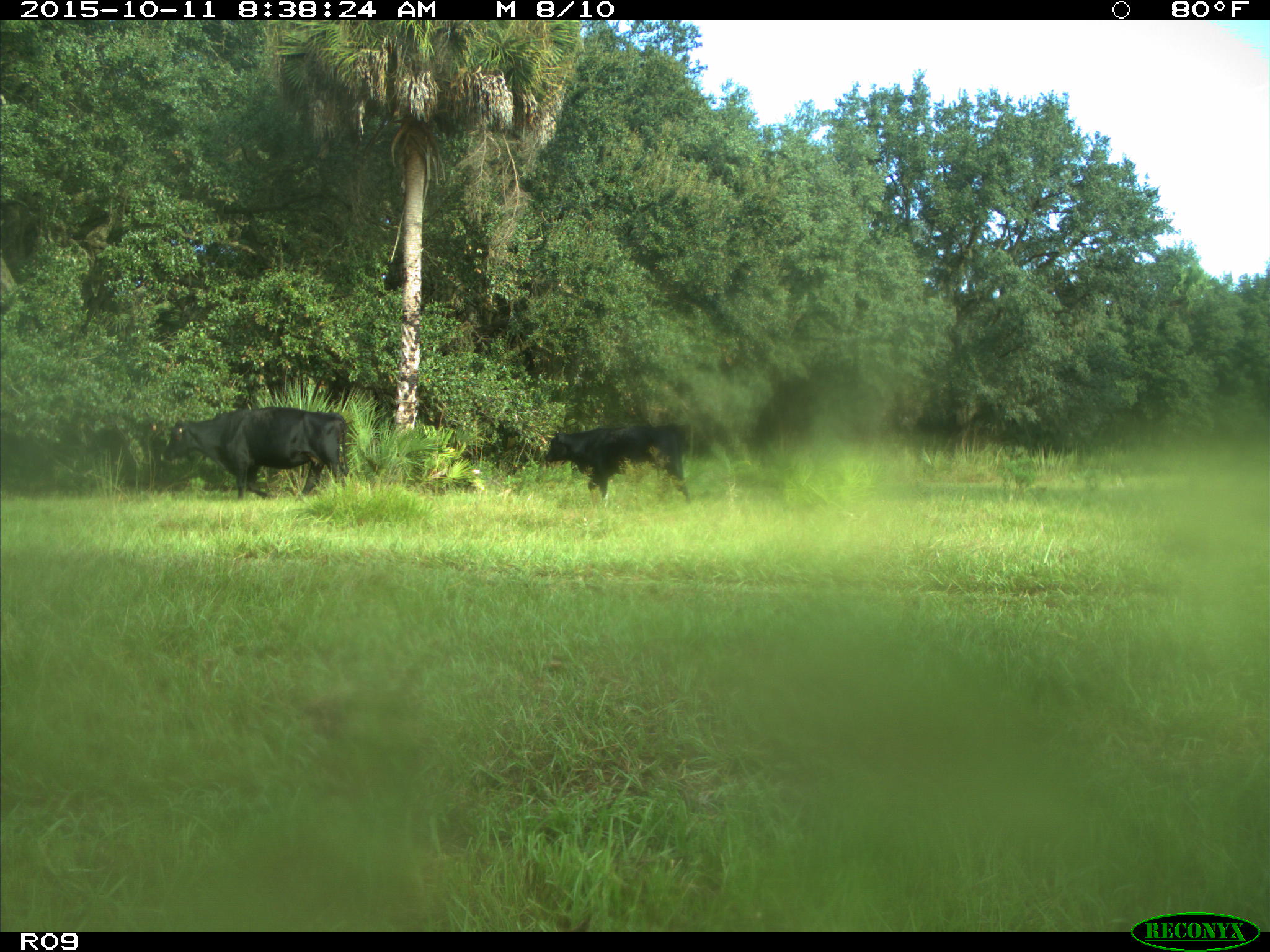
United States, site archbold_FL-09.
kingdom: Animalia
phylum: Chordata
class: Mammalia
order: Artiodactyla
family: Bovidae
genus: Bos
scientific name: Bos taurus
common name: domestic cow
Bos taurus (domestic cow).